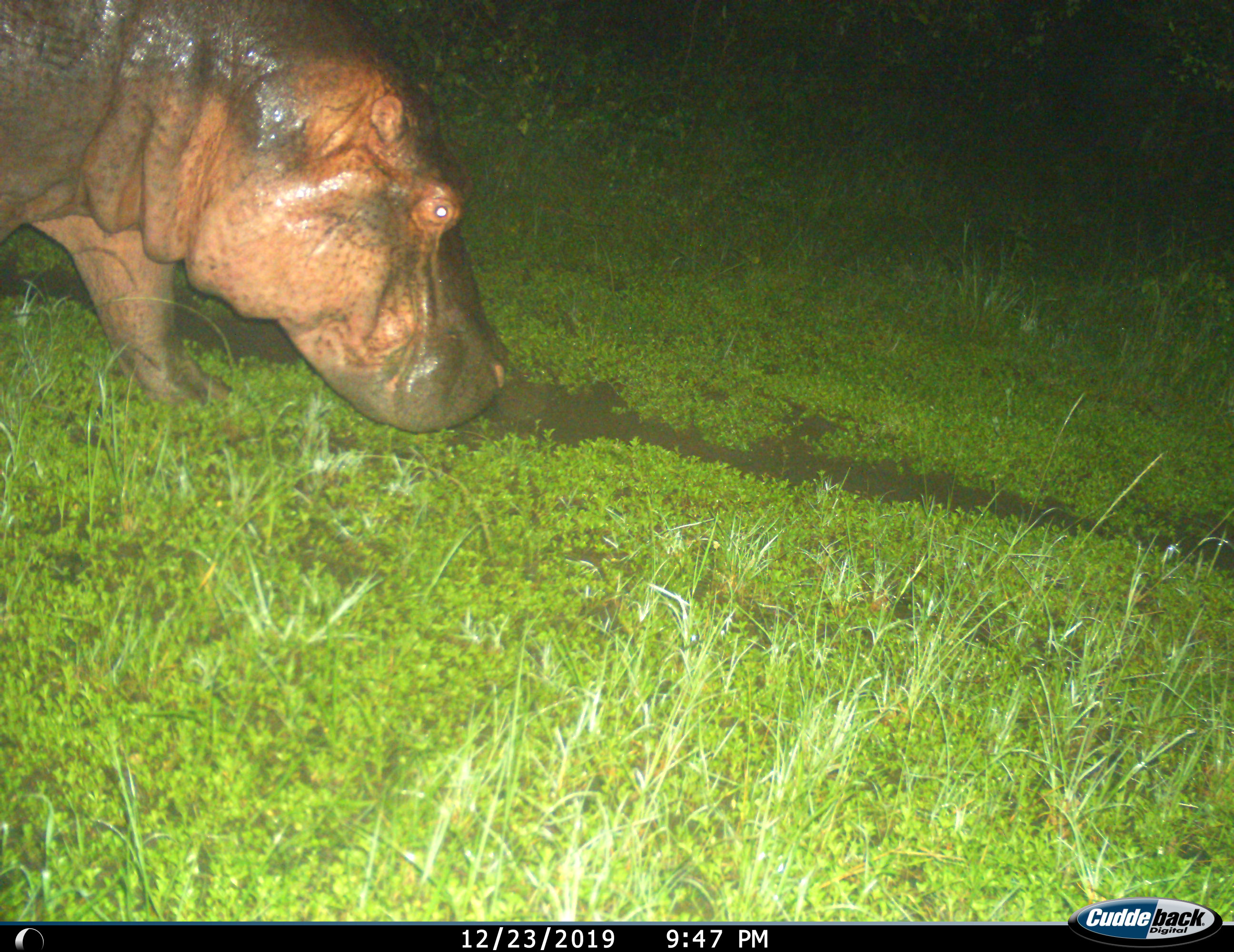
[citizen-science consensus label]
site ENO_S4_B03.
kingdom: Animalia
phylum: Chordata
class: Mammalia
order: Artiodactyla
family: Hippopotamidae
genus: Hippopotamus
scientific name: Hippopotamus amphibius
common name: hippopotamus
Hippopotamus (Hippopotamus amphibius), count 1. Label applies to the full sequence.